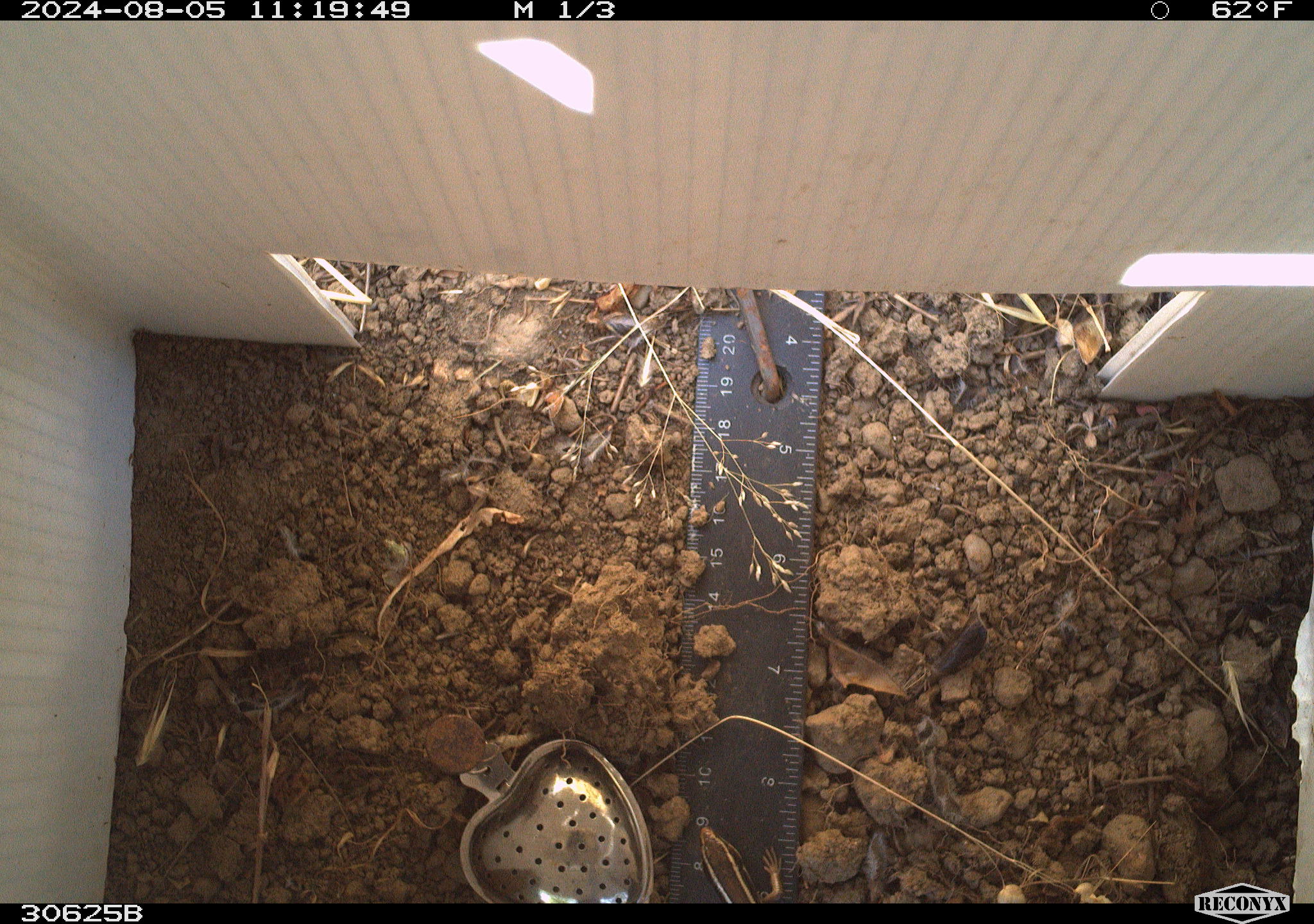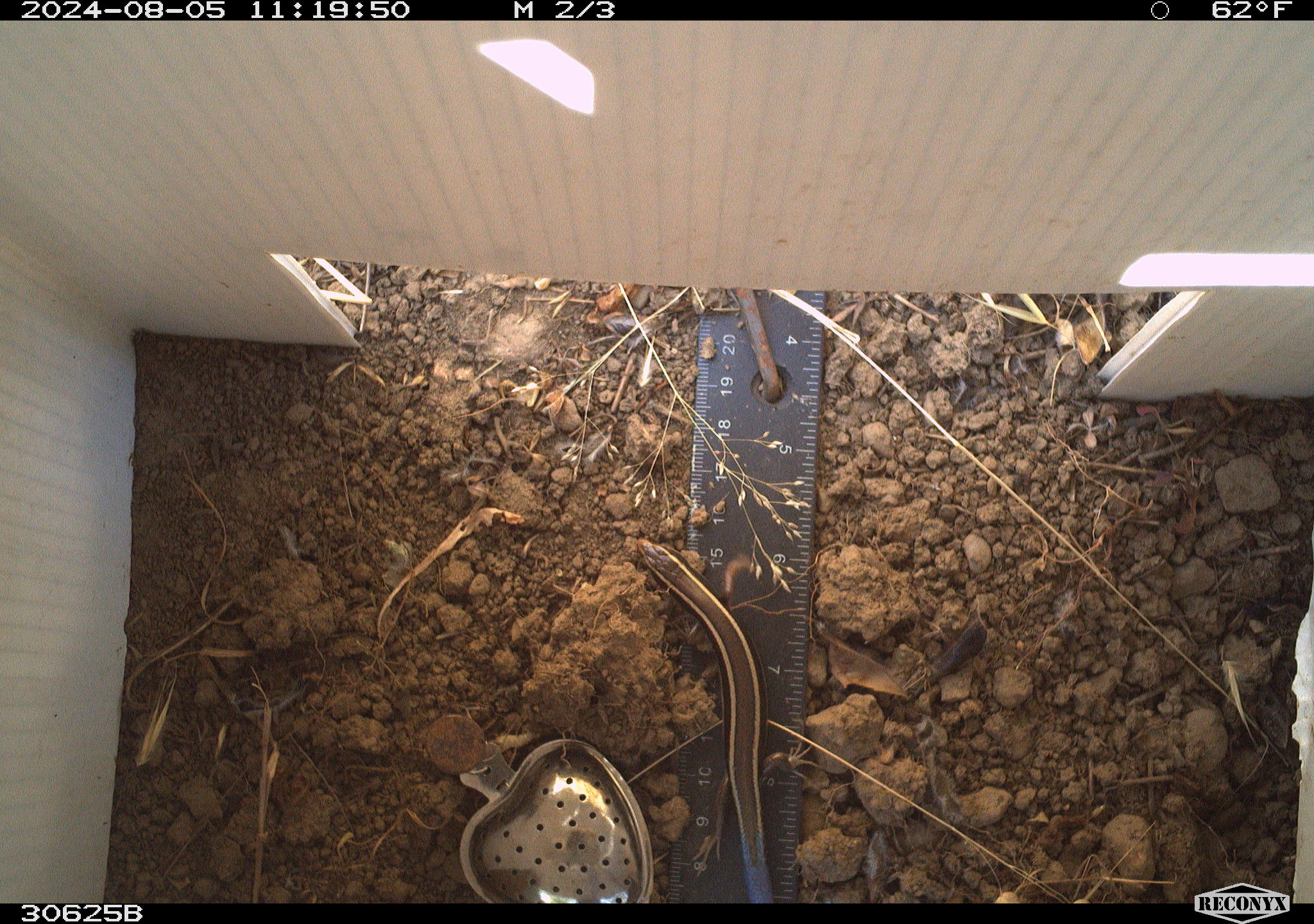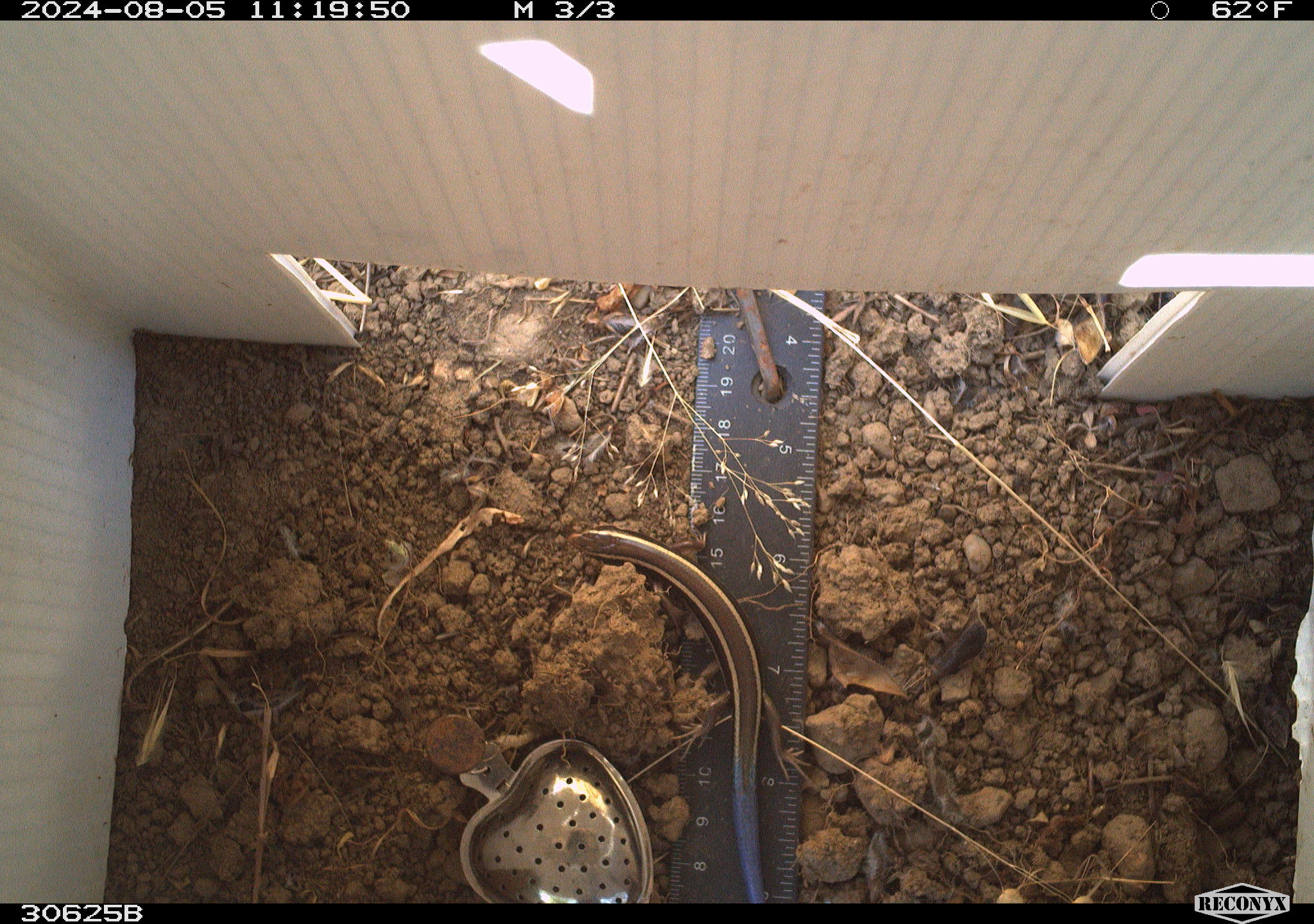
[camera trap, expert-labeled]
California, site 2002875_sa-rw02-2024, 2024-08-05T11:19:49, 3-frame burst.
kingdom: Animalia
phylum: Chordata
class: Reptilia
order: Squamata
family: Scincidae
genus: Plestiodon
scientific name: Plestiodon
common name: blue-tailed skinks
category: plestiodon species